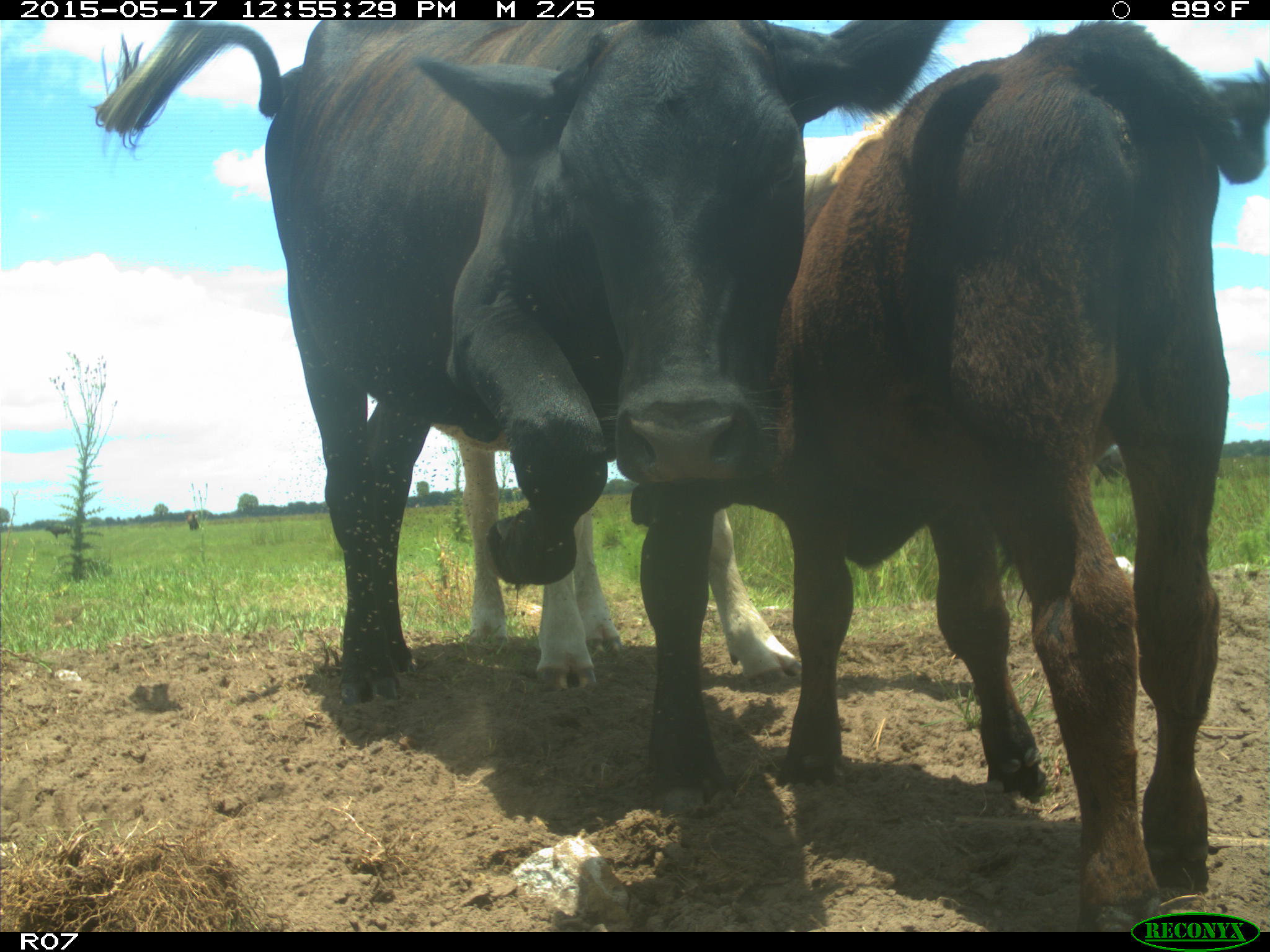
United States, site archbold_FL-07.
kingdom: Animalia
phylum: Chordata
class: Mammalia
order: Artiodactyla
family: Bovidae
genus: Bos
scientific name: Bos taurus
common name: domestic cow